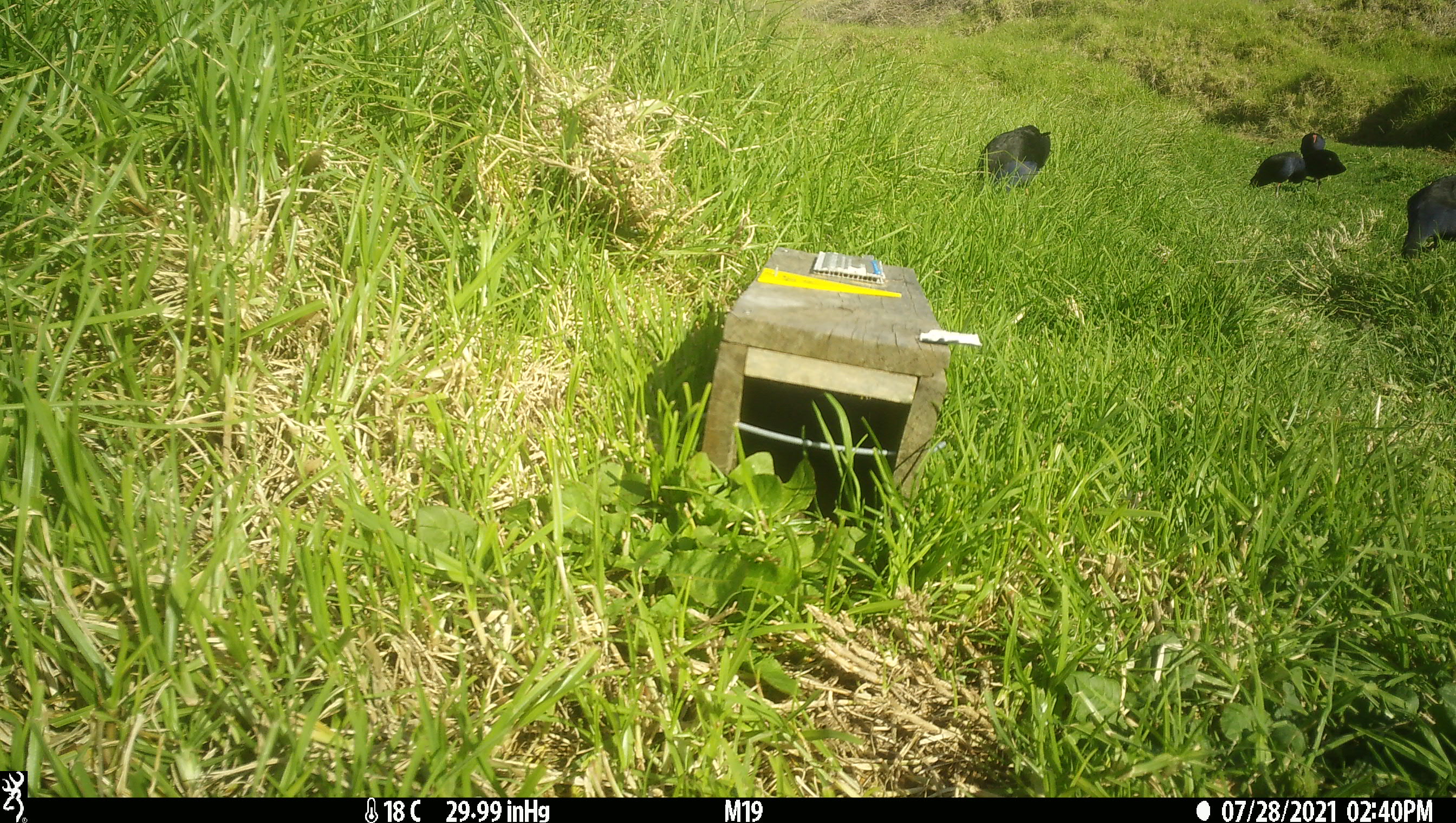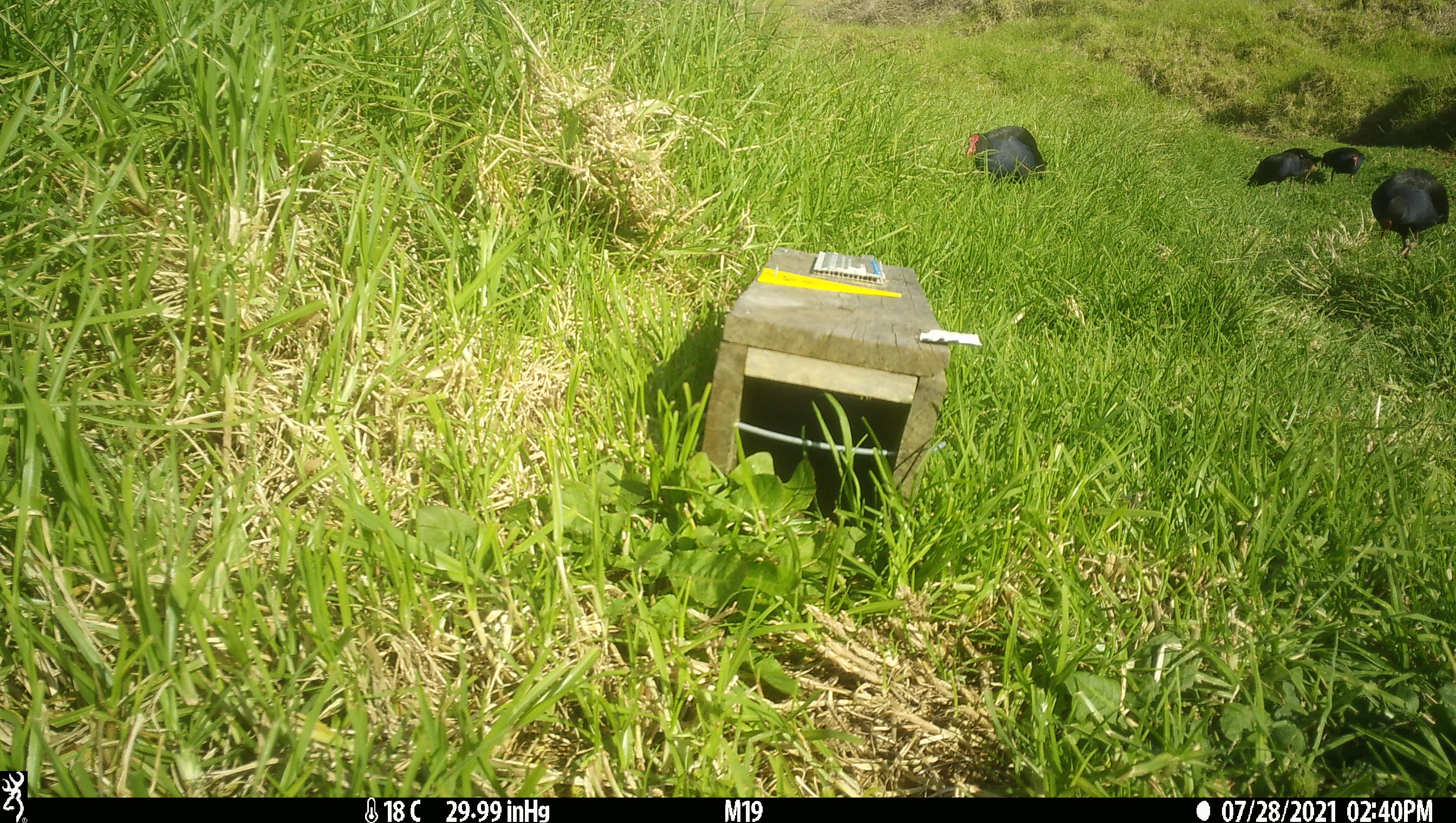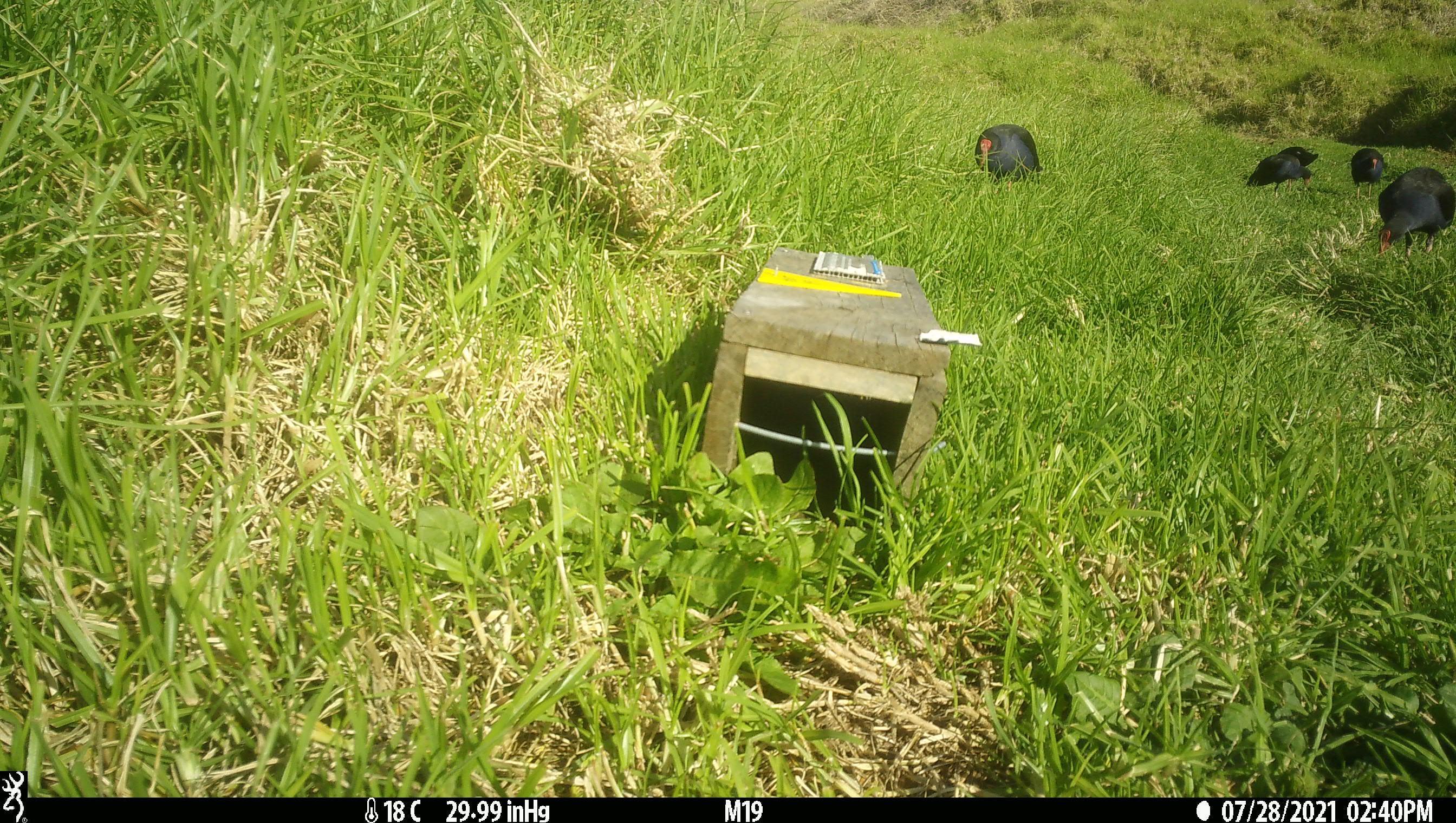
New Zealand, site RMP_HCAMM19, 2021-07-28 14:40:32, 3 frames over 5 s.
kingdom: Animalia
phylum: Chordata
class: Aves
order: Gruiformes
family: Rallidae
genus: Porphyrio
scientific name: Porphyrio melanotus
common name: australasian swamphen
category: pukeko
Pukeko (australasian swamphen) (Porphyrio melanotus).